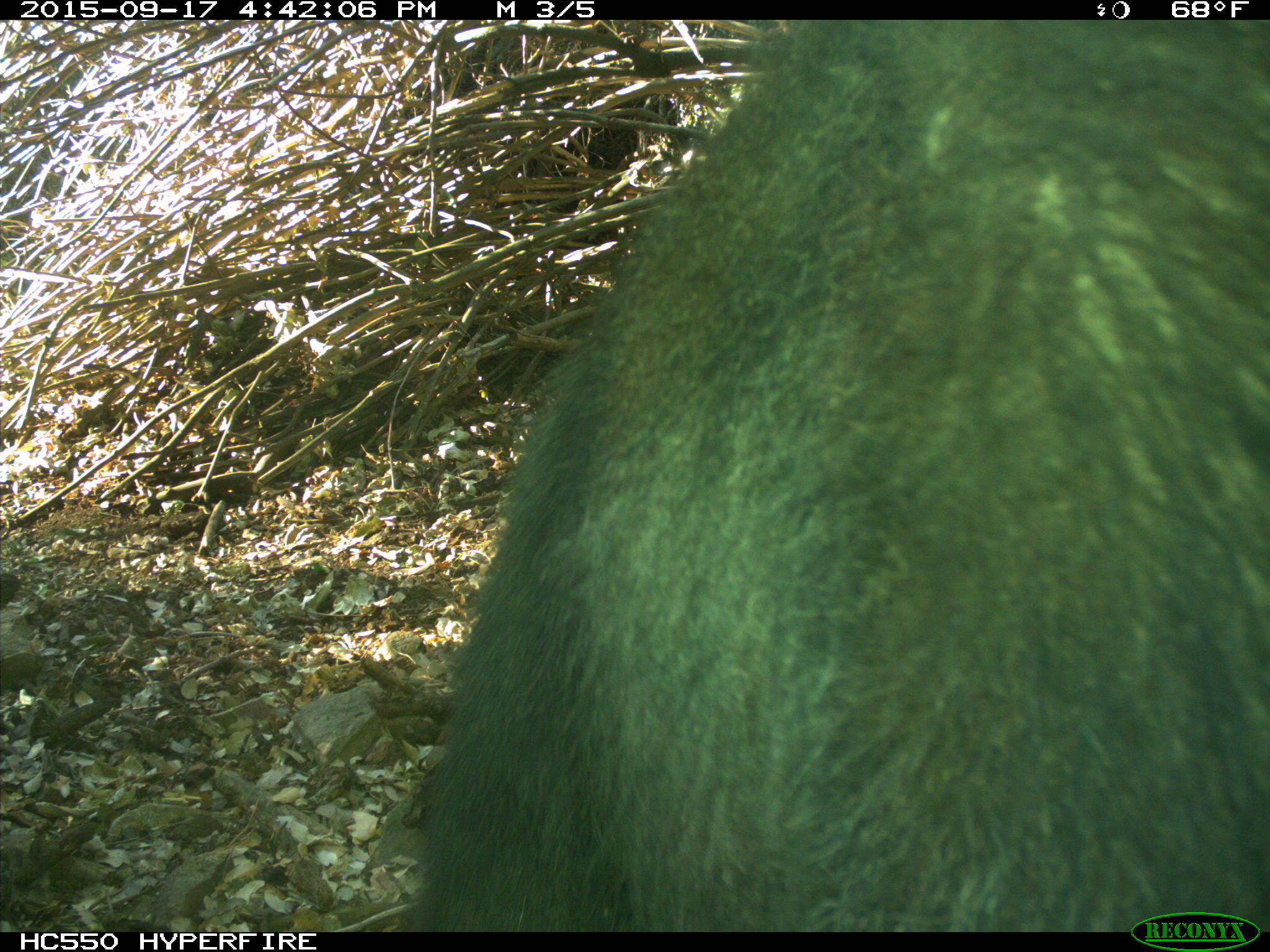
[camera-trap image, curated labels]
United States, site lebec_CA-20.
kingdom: Animalia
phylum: Chordata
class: Mammalia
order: Carnivora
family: Ursidae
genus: Ursus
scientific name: Ursus americanus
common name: american black bear